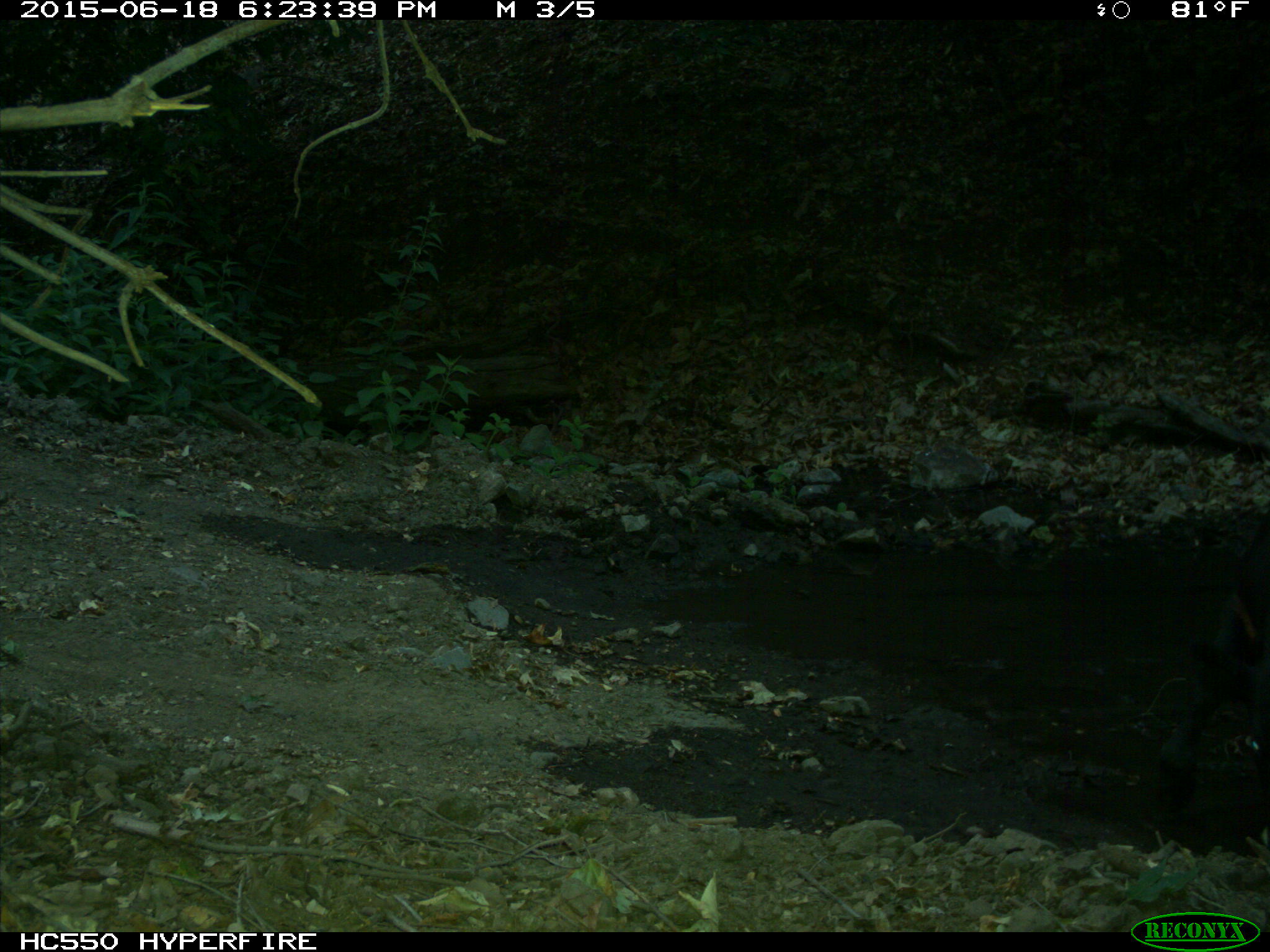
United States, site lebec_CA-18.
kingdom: Animalia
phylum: Chordata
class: Mammalia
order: Artiodactyla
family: Bovidae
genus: Bos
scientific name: Bos taurus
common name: domestic cow